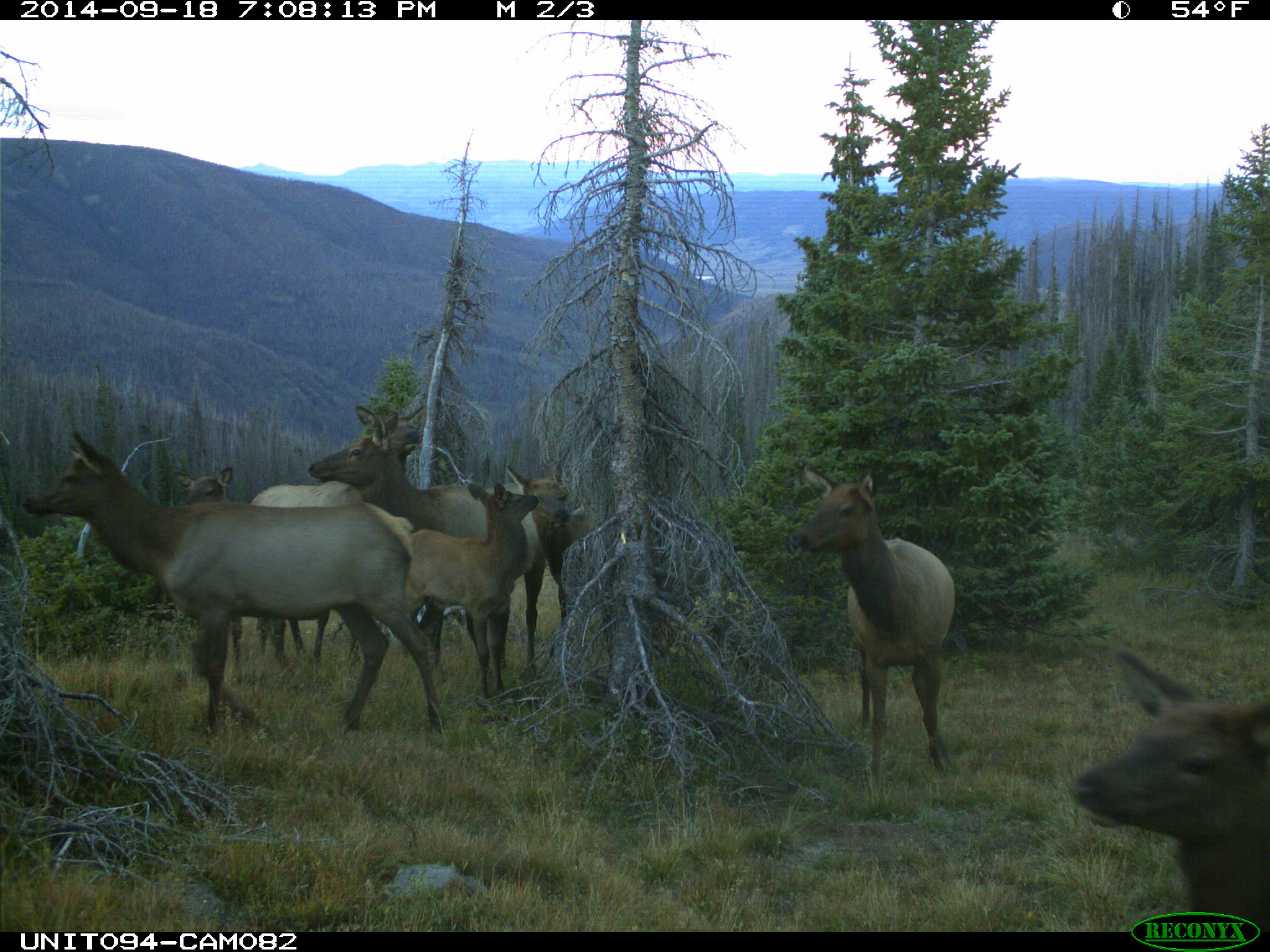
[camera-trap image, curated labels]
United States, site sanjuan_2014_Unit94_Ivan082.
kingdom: Animalia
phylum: Chordata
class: Mammalia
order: Artiodactyla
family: Cervidae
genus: Cervus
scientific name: Cervus elaphus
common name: red deer